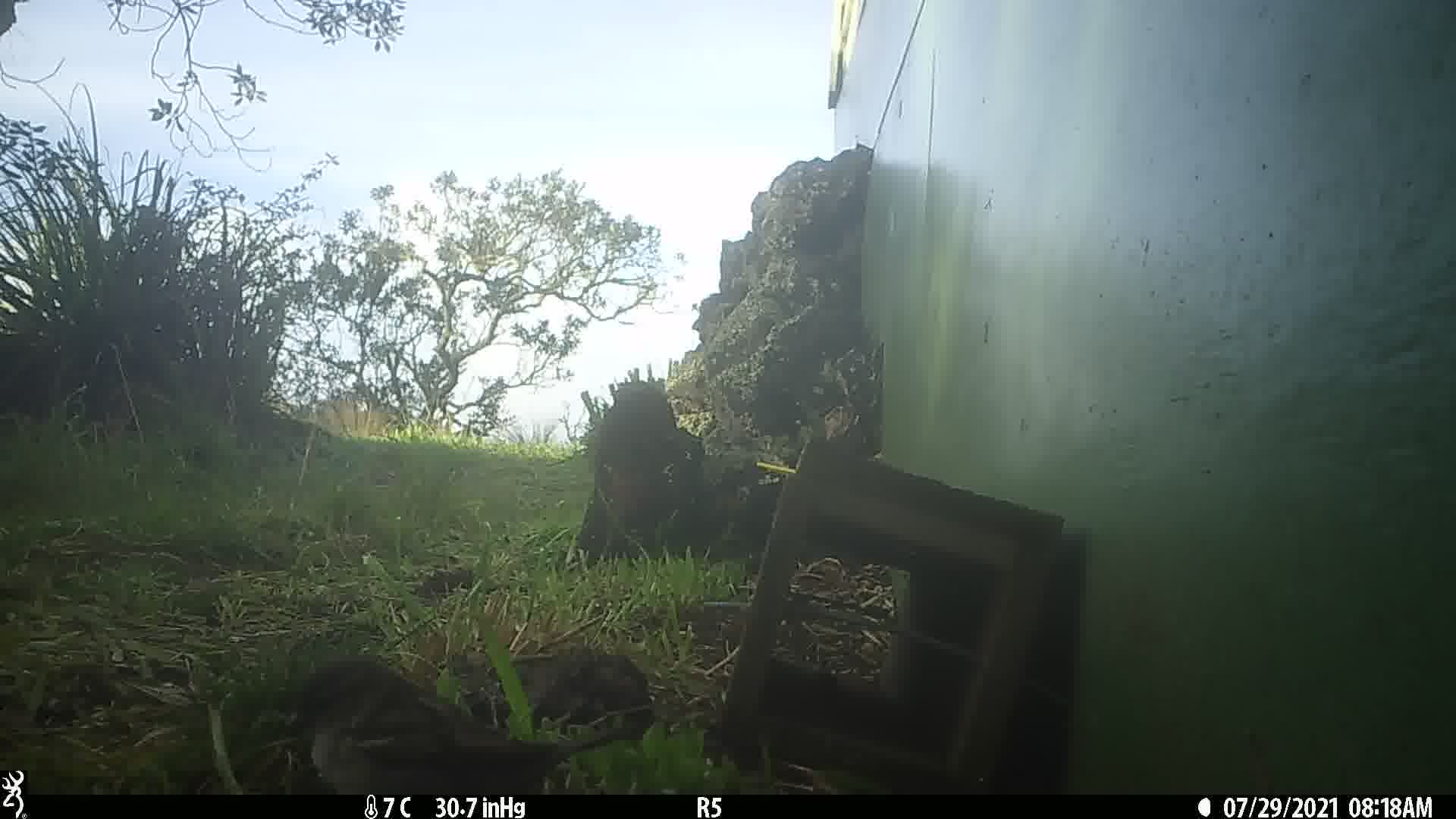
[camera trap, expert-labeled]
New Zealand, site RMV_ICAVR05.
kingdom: Animalia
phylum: Chordata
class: Aves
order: Passeriformes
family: Passeridae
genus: Passer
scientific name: Passer domesticus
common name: house sparrow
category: sparrow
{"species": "sparrow (house sparrow) (Passer domesticus)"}